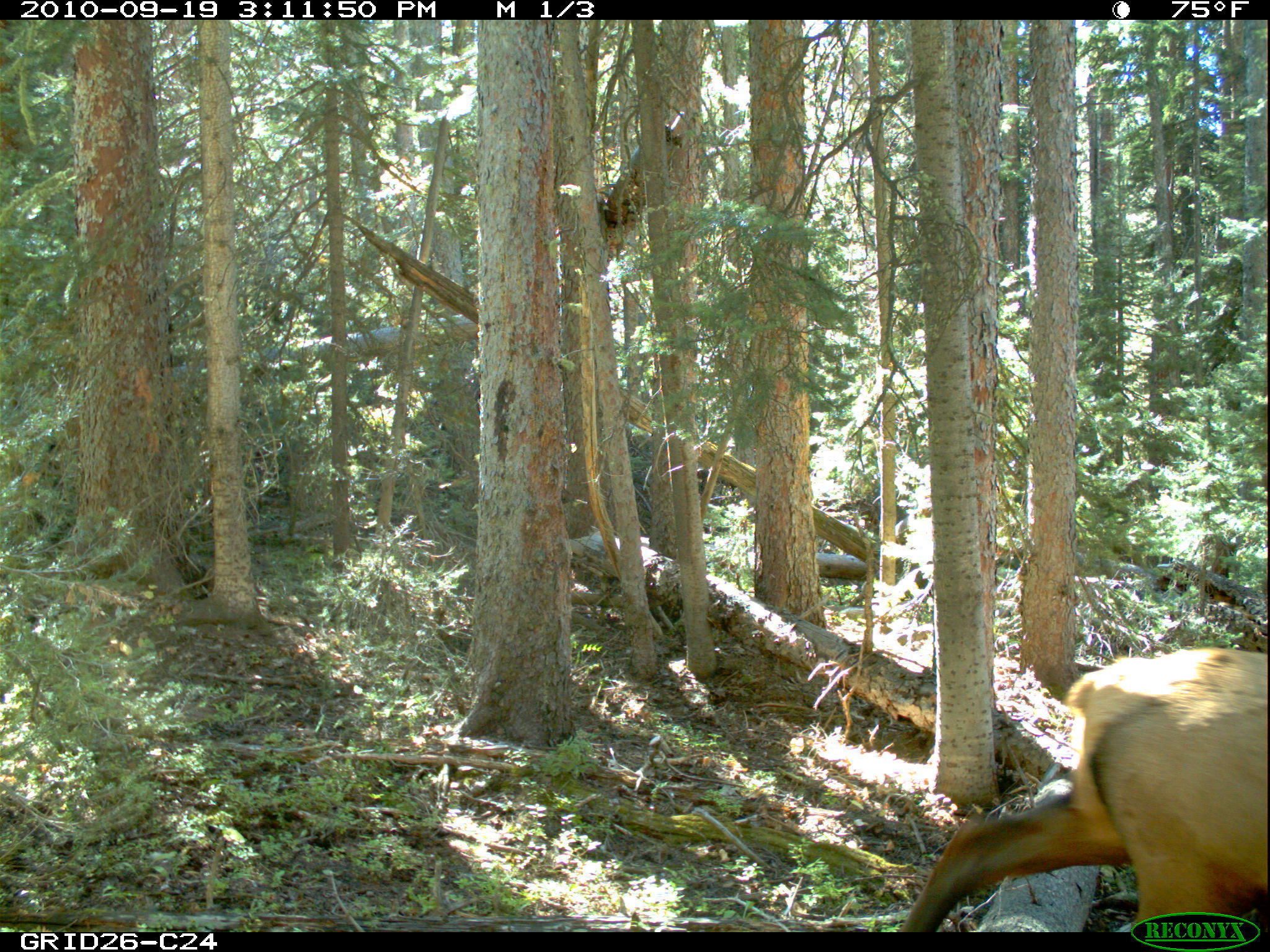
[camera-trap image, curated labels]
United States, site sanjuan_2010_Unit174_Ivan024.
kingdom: Animalia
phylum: Chordata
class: Mammalia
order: Artiodactyla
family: Cervidae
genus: Cervus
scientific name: Cervus elaphus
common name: red deer